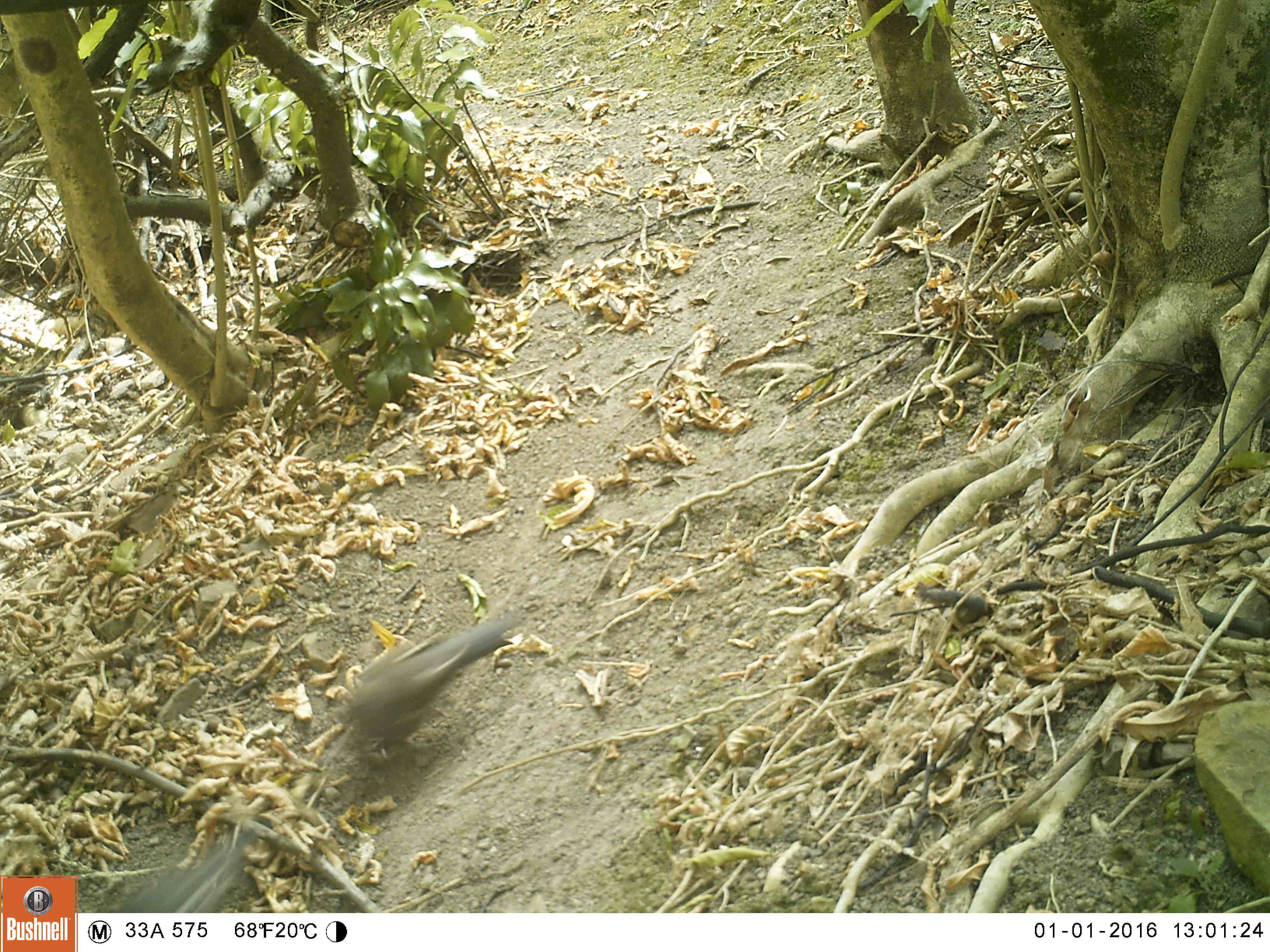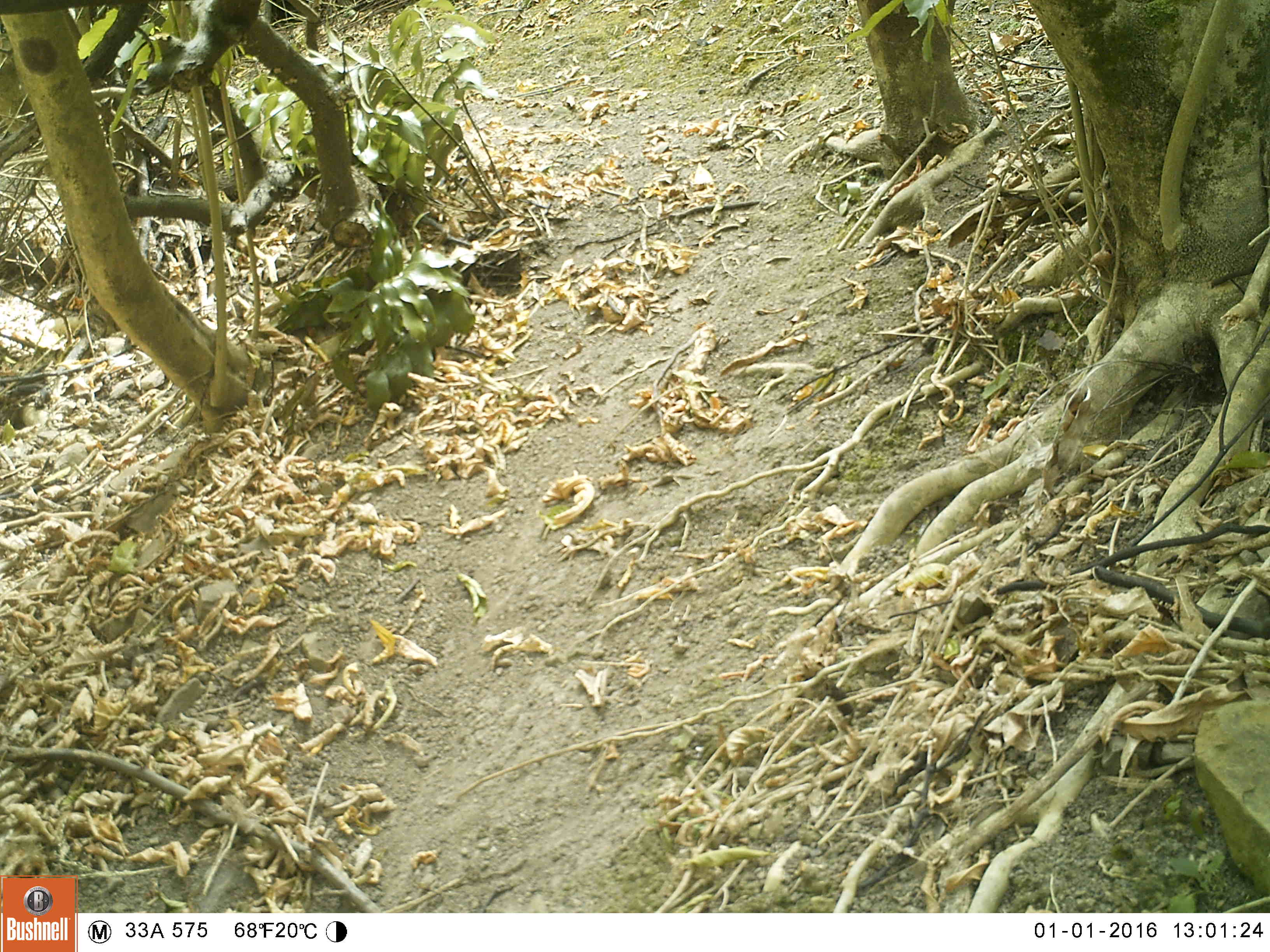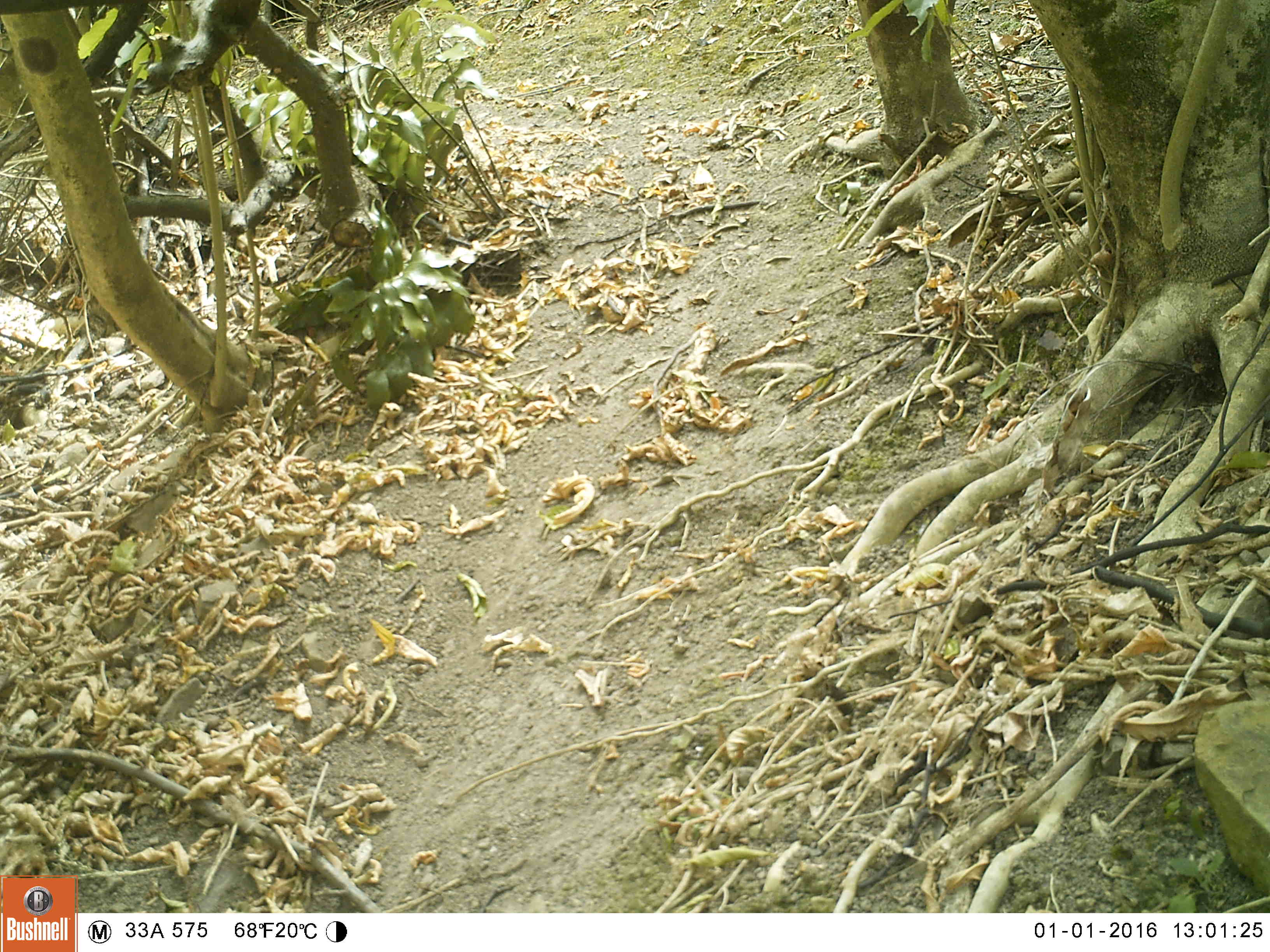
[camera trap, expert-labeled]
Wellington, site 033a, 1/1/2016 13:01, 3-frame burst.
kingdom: Animalia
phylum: Chordata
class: Aves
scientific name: Aves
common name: bird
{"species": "bird (Aves)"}